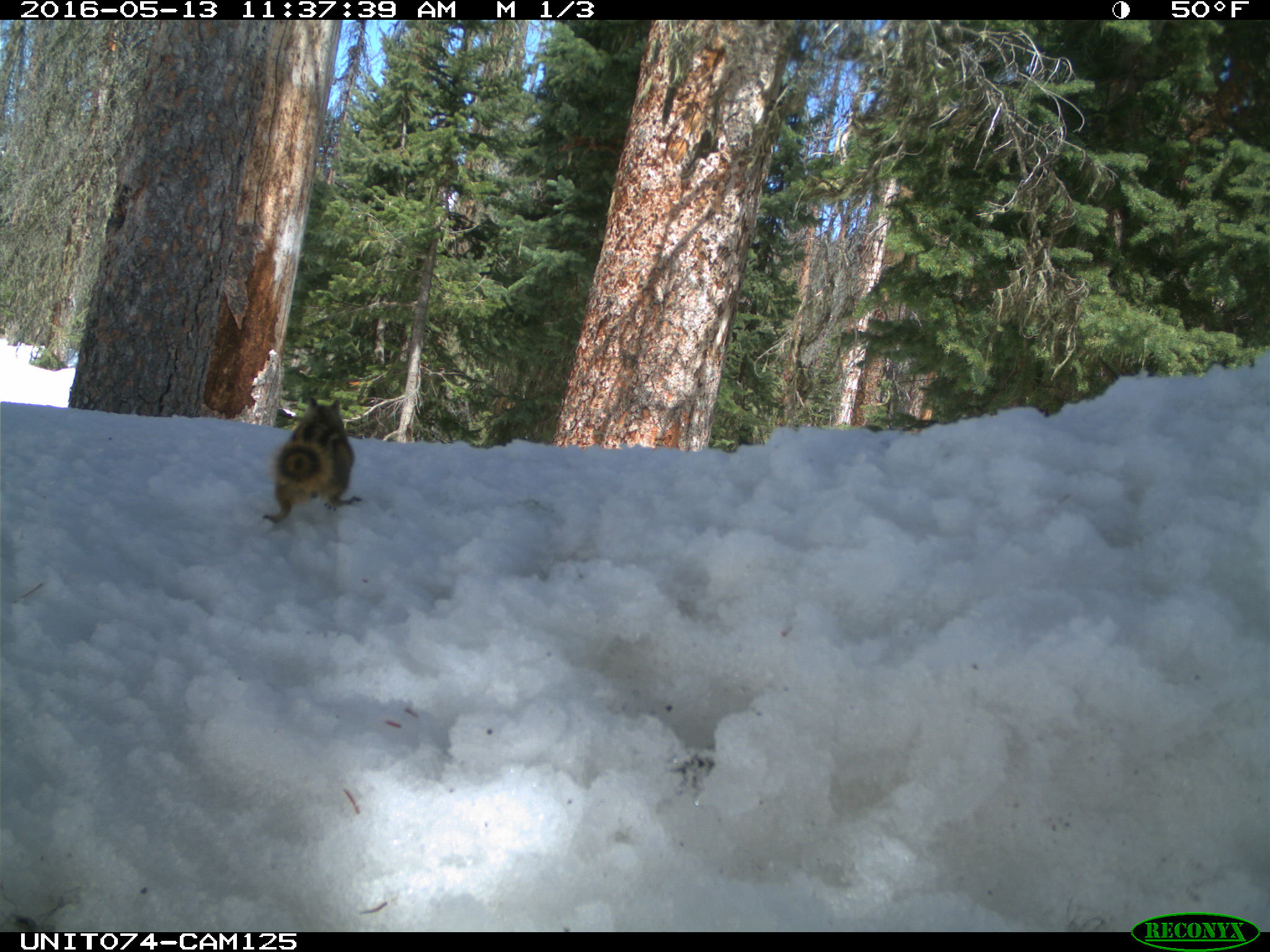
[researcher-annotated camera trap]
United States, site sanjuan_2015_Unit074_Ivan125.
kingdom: Animalia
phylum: Chordata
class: Mammalia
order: Rodentia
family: Sciuridae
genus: Tamias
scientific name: Tamias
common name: chipmunk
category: unidentified chipmunk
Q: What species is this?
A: Unidentified chipmunk (chipmunk) (Tamias).